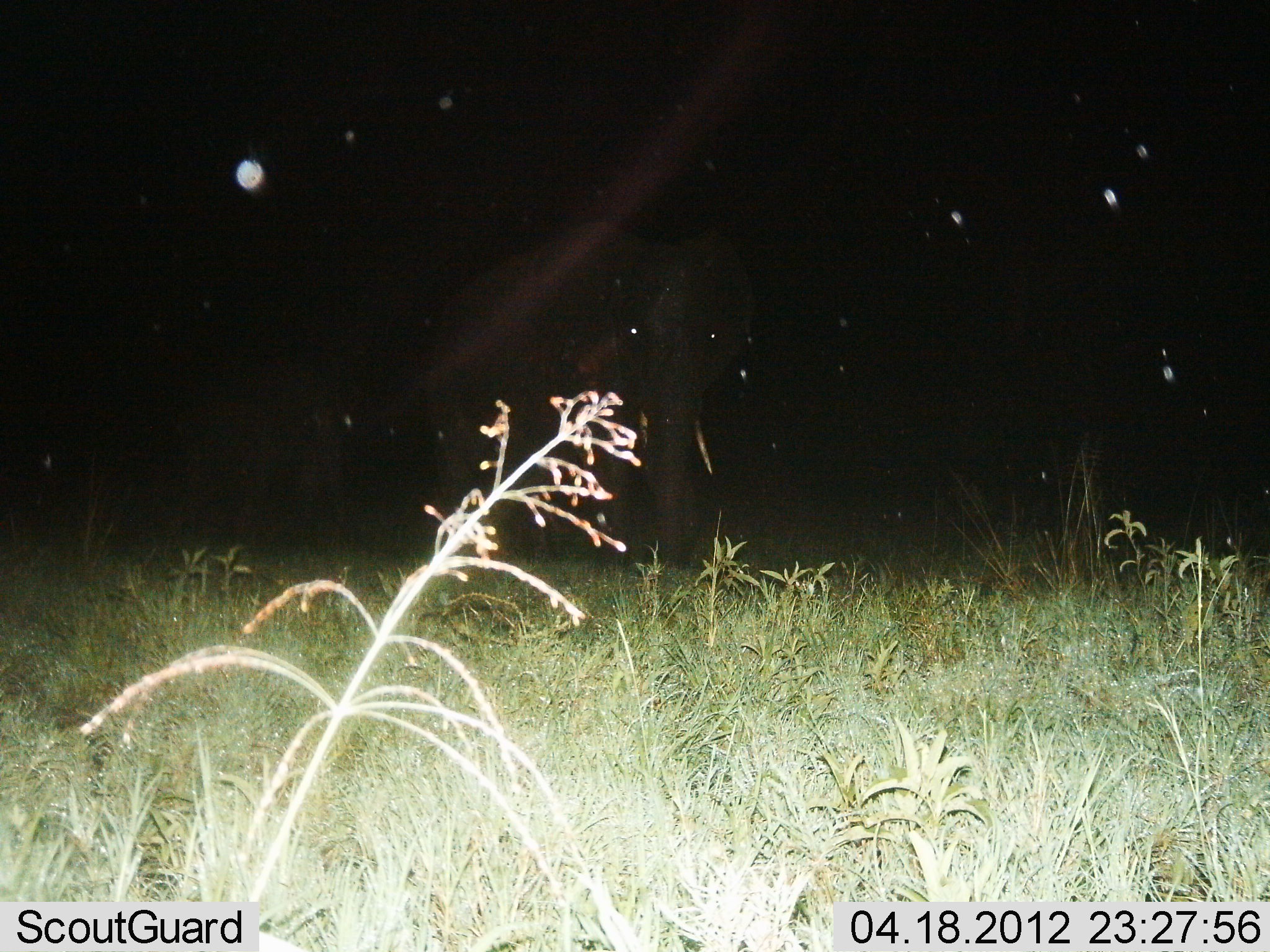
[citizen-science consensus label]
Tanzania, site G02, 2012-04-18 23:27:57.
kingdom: Animalia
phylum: Chordata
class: Mammalia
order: Proboscidea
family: Elephantidae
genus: Loxodonta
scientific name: Loxodonta africana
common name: african bush elephant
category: elephant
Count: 2.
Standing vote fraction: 59%.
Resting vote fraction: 5%.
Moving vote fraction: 36%.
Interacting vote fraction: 0%.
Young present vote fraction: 18%.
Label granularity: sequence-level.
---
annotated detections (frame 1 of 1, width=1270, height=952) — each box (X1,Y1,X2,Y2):
animal: (598,221,767,572)